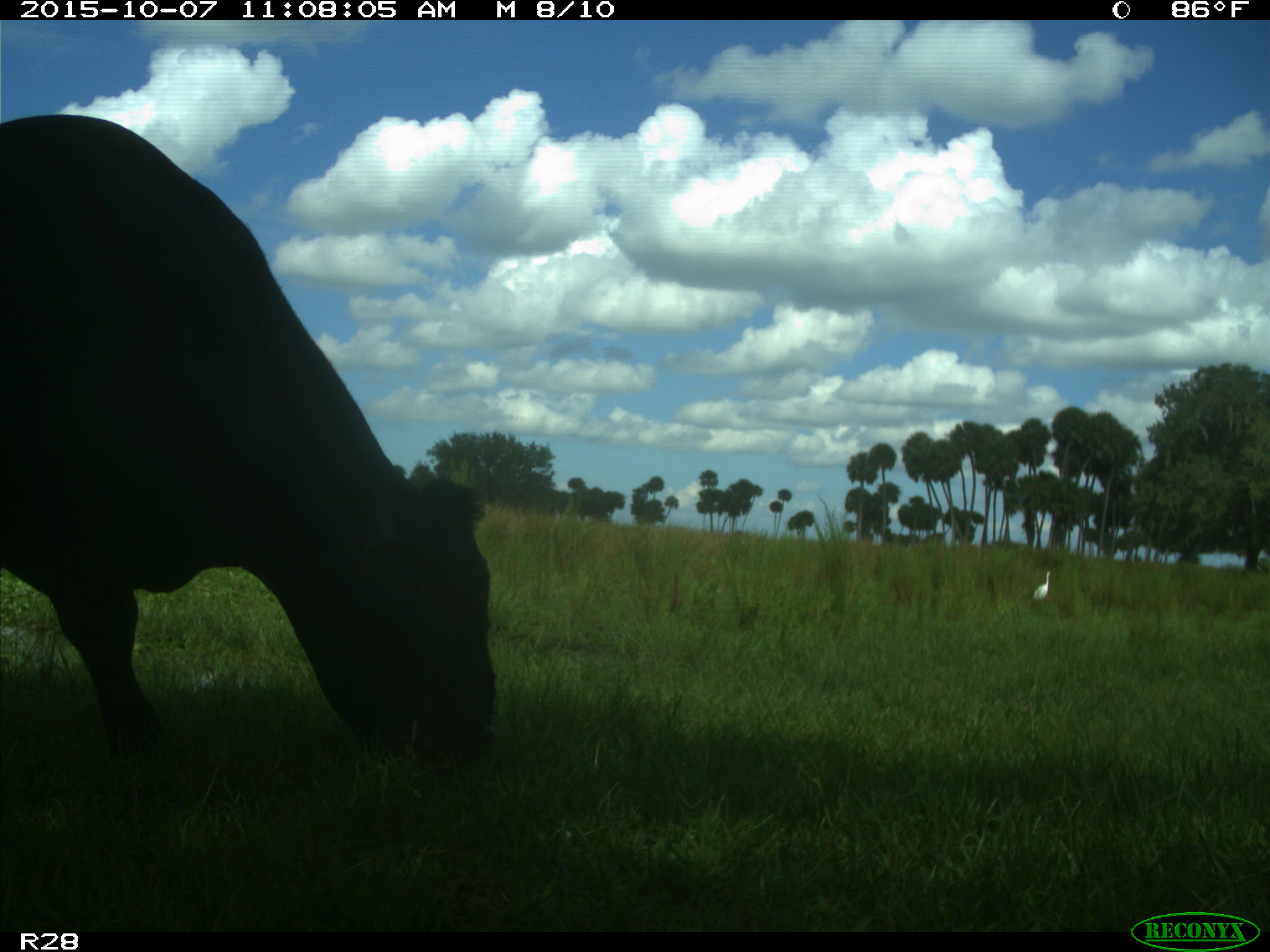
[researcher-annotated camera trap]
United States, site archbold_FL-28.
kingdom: Animalia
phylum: Chordata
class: Mammalia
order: Artiodactyla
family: Bovidae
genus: Bos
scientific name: Bos taurus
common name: domestic cow